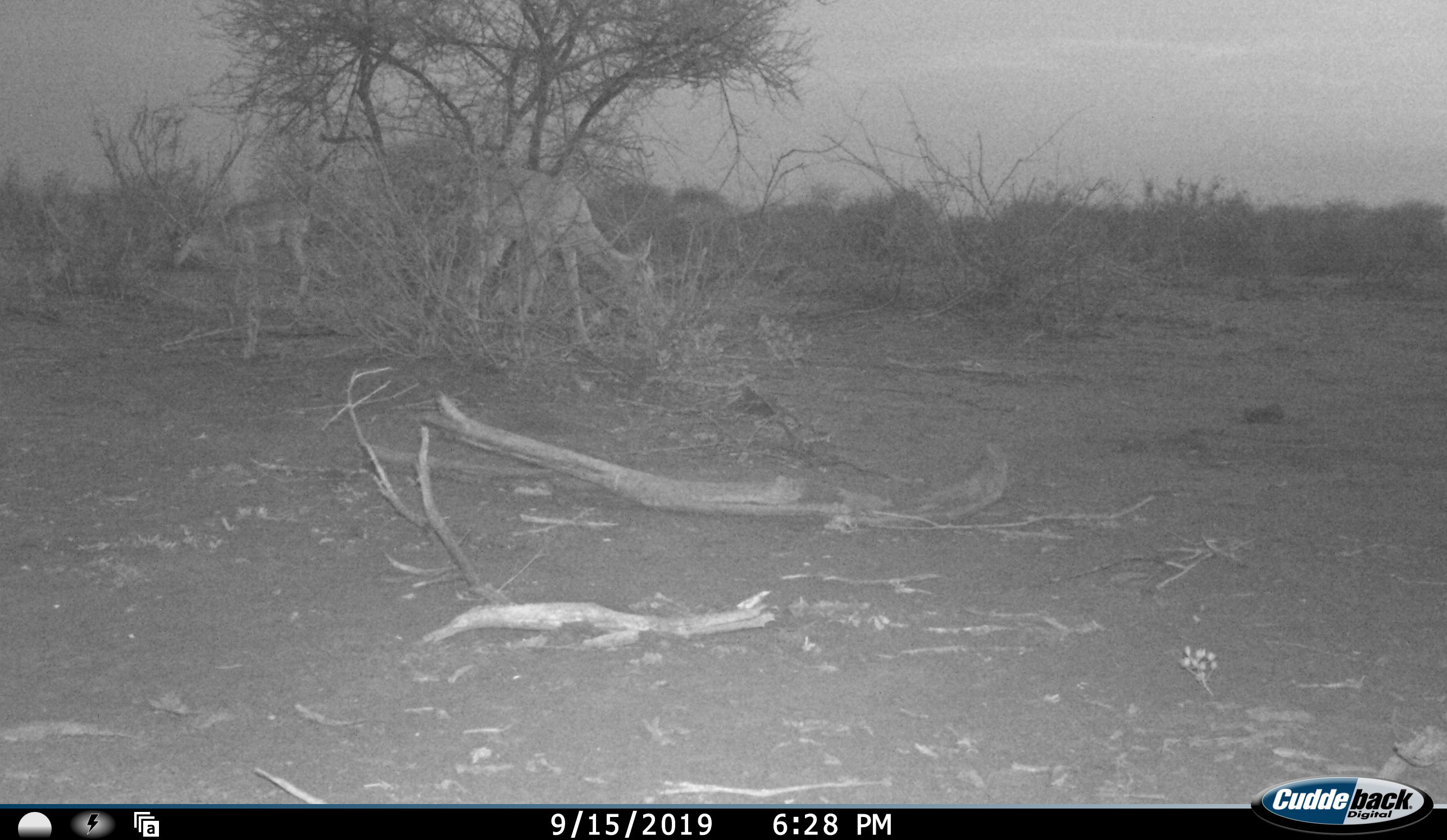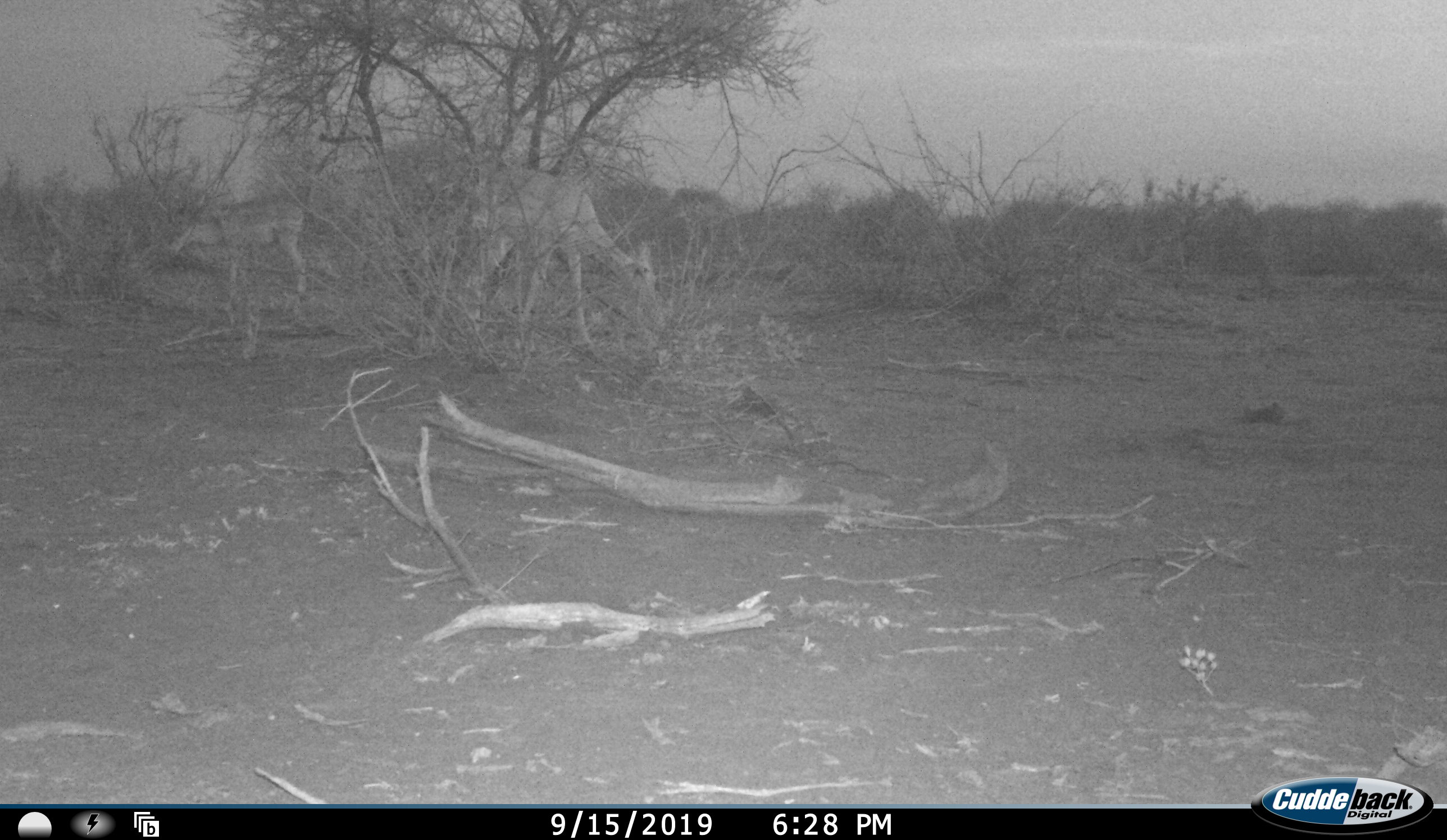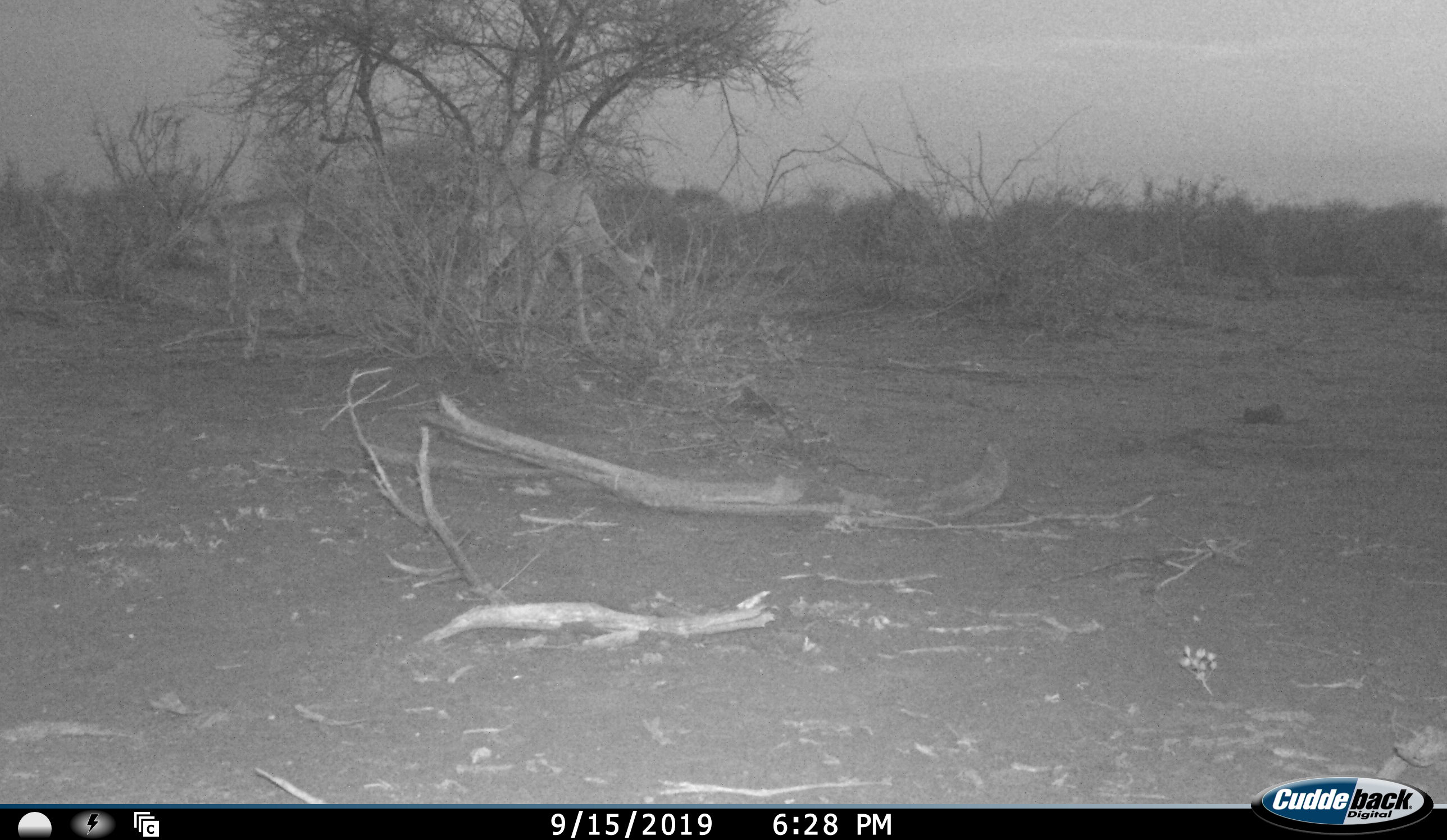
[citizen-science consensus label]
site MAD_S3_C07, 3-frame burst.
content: unidentified animal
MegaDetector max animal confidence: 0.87